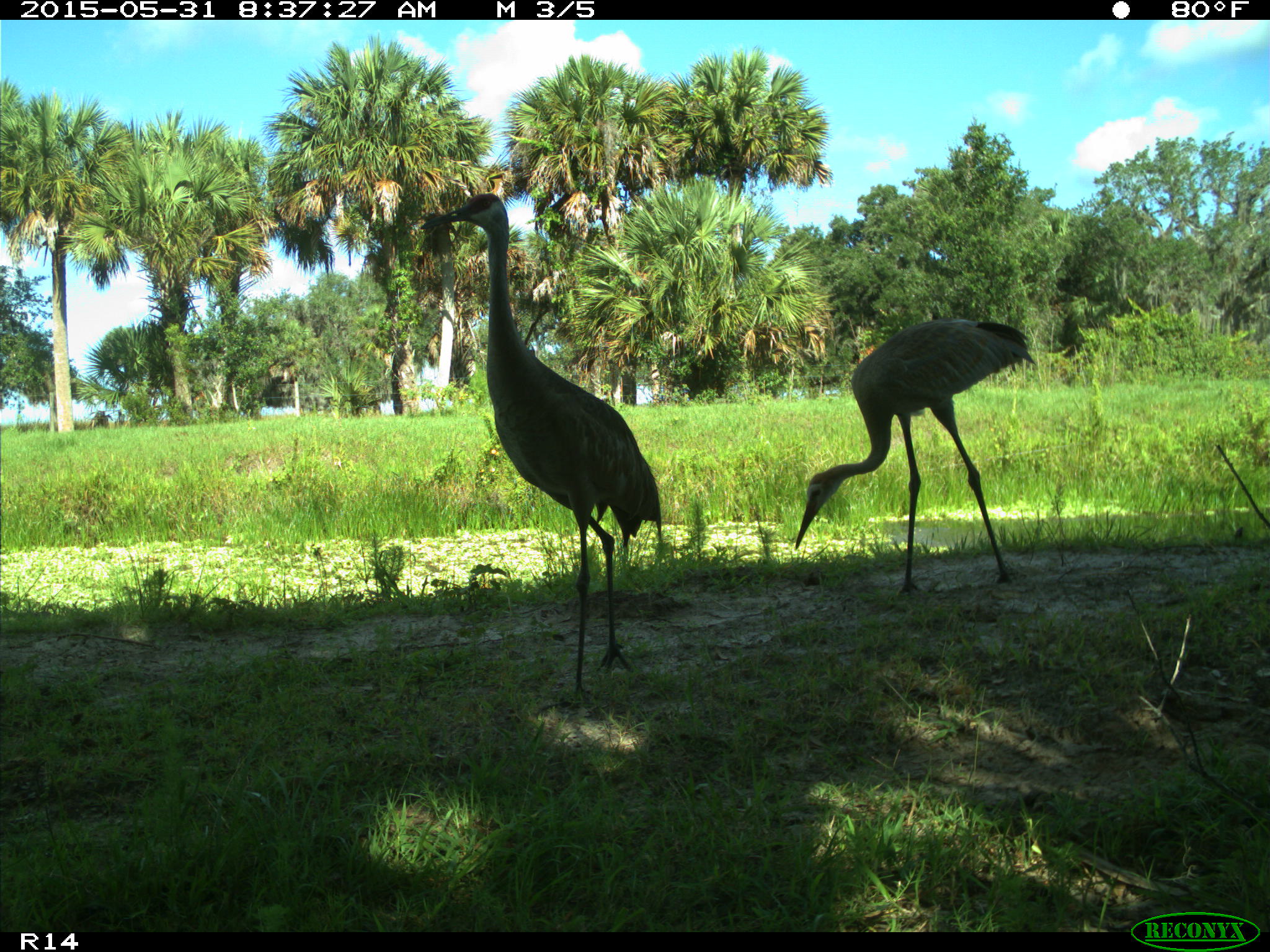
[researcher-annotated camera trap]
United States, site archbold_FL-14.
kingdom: Animalia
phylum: Chordata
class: Aves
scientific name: Aves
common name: birds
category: unidentified bird